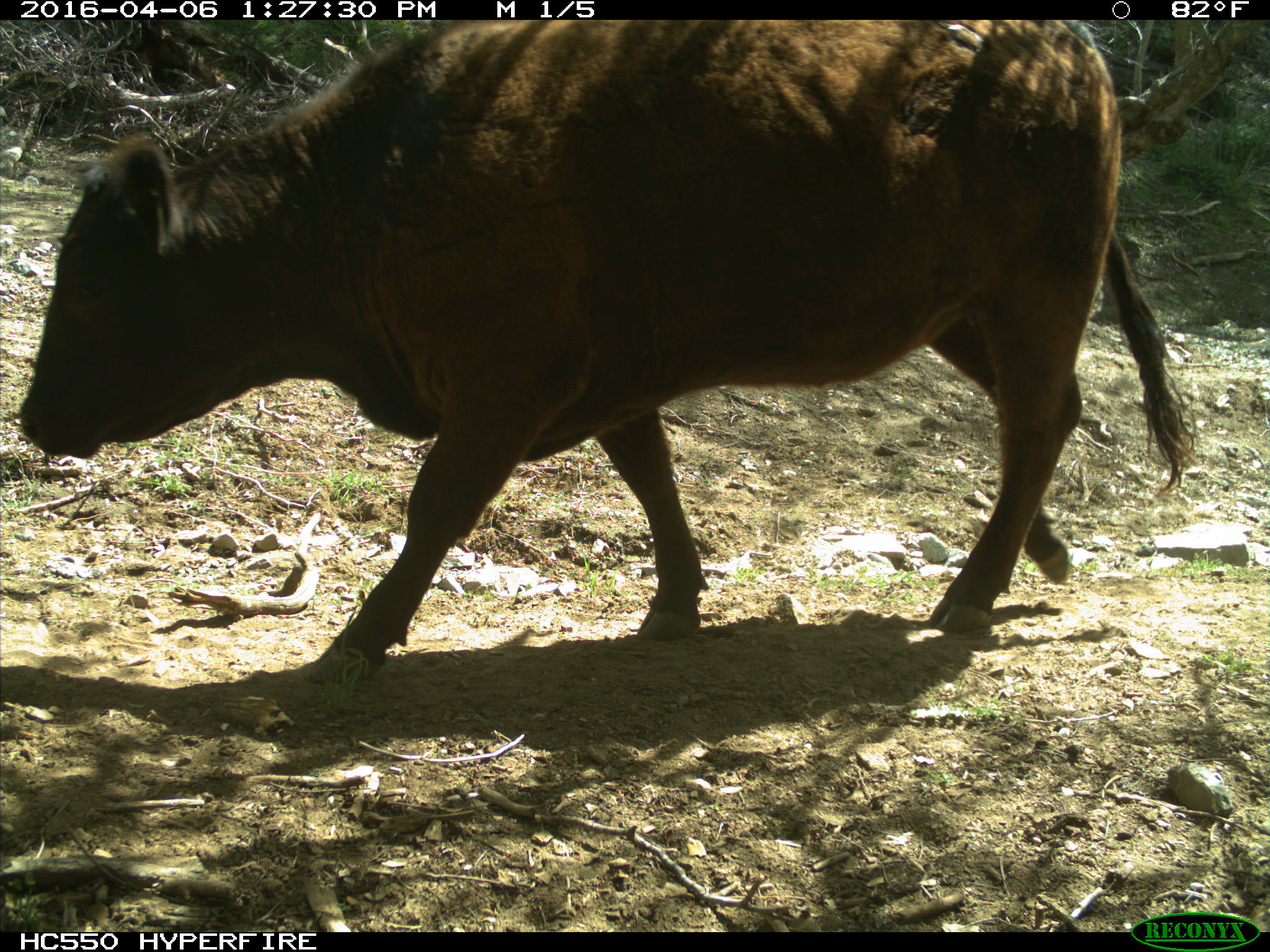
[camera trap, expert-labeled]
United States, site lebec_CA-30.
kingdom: Animalia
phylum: Chordata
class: Mammalia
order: Artiodactyla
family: Bovidae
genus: Bos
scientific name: Bos taurus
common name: domestic cow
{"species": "Bos taurus (domestic cow)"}